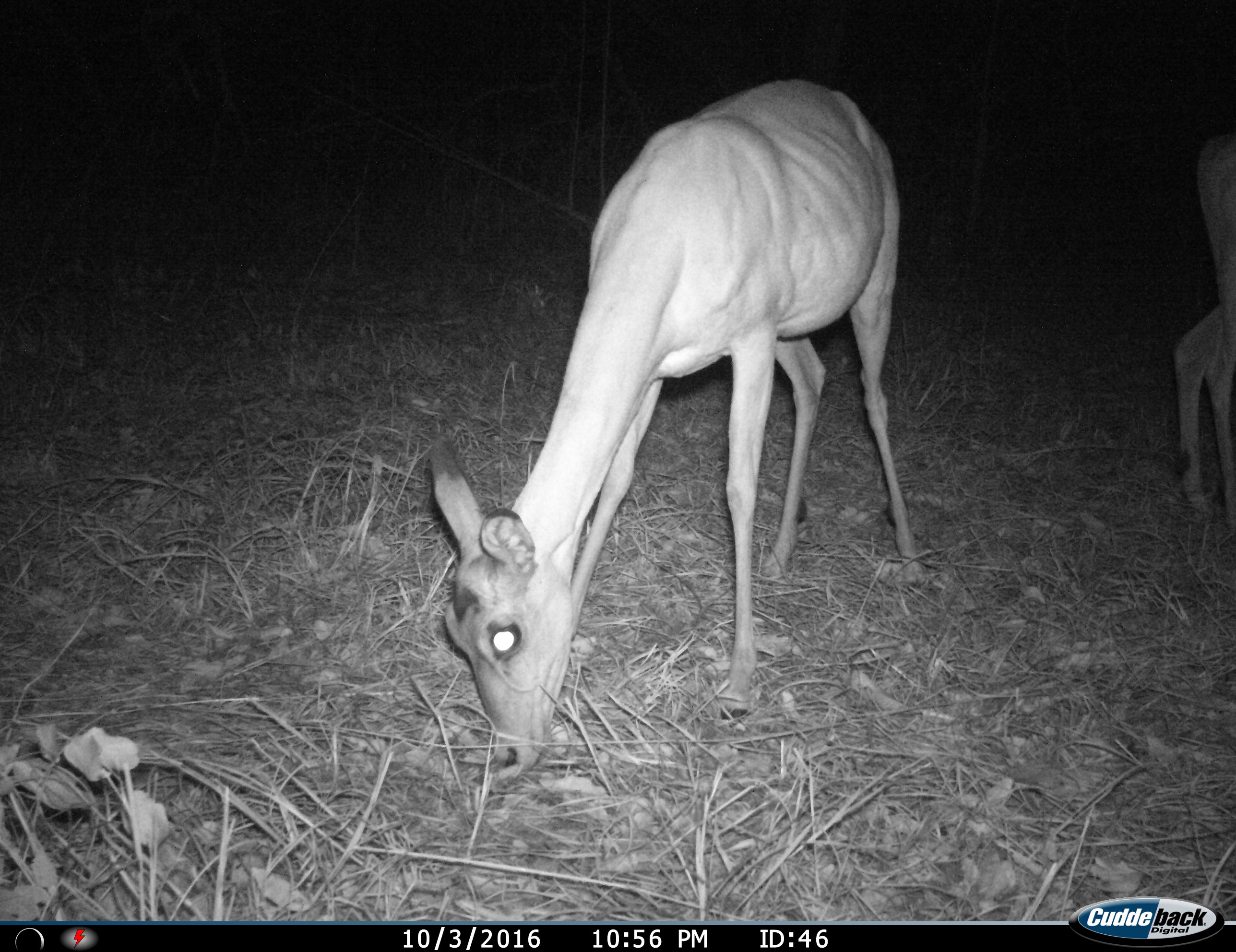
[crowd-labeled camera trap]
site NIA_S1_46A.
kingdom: Animalia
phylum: Chordata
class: Mammalia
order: Artiodactyla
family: Bovidae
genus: Aepyceros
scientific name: Aepyceros melampus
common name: impala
Impala (Aepyceros melampus), count 2. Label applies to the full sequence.